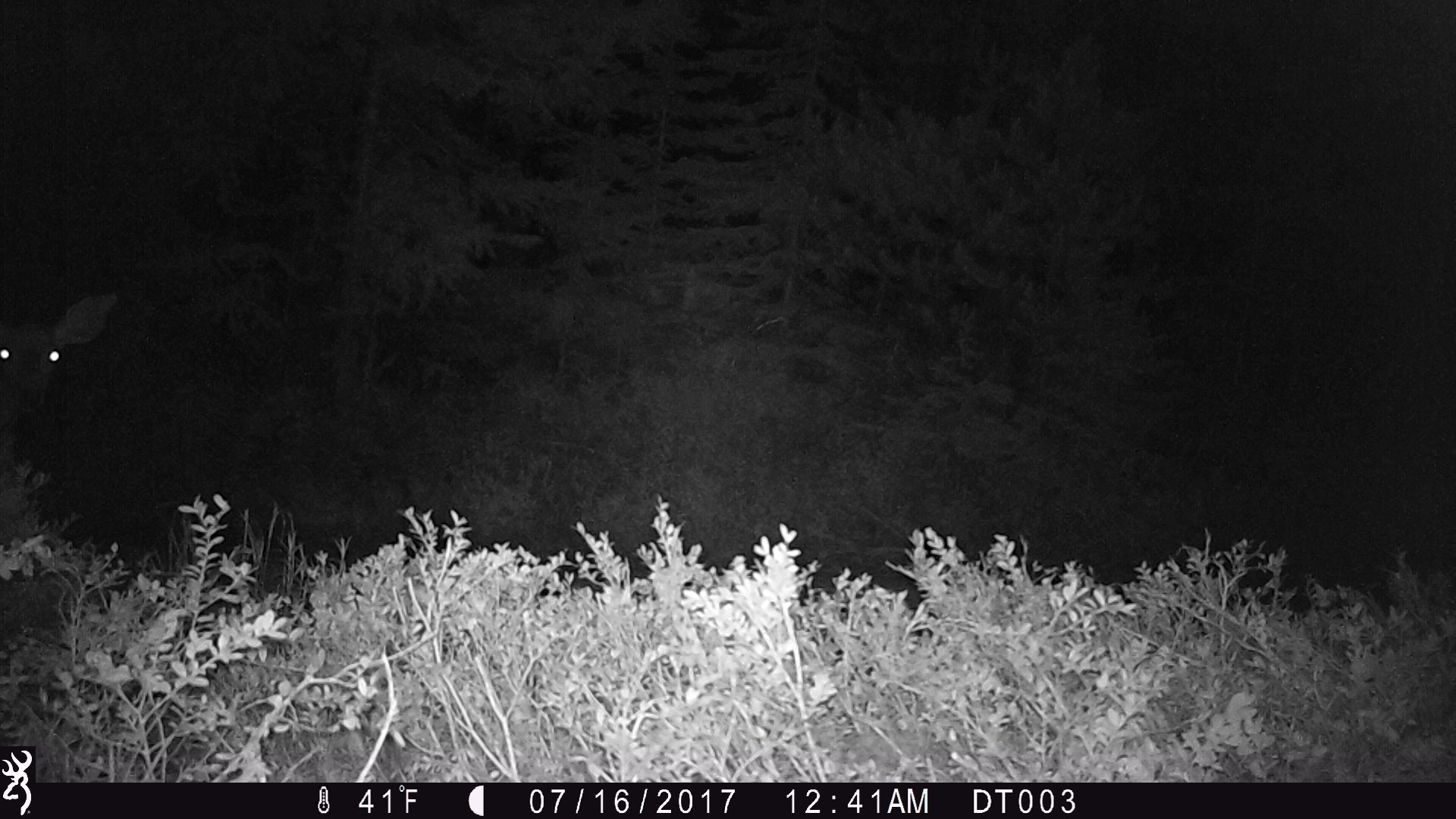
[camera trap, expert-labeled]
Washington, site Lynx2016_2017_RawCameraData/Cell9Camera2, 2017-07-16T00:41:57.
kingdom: Animalia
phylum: Chordata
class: Mammalia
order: Artiodactyla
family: Cervidae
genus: Odocoileus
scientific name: Odocoileus hemionus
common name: mule deer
Odocoileus hemionus (mule deer). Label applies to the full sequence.